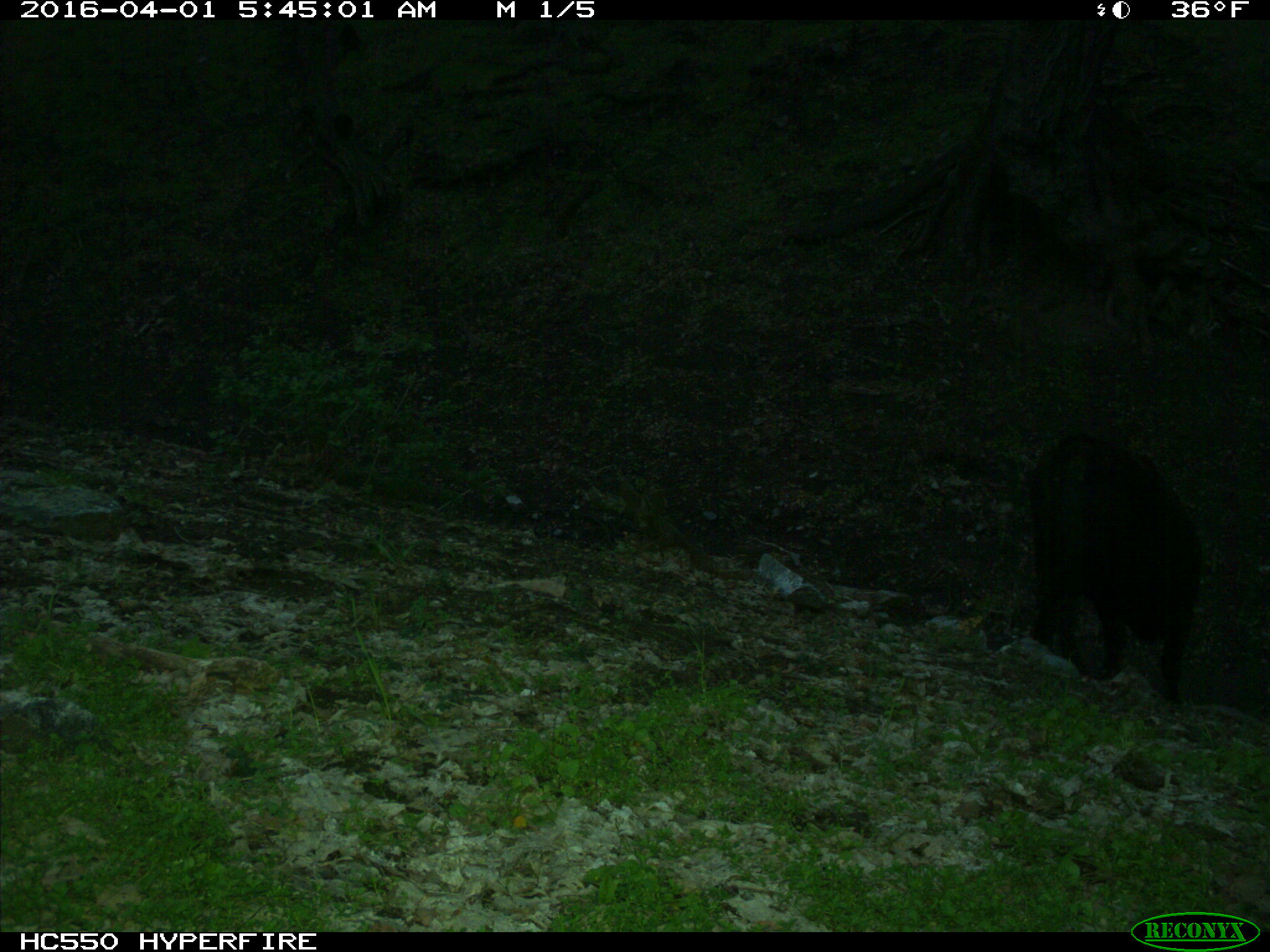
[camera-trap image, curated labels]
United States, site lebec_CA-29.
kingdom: Animalia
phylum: Chordata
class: Mammalia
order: Artiodactyla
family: Bovidae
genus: Bos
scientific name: Bos taurus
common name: domestic cow